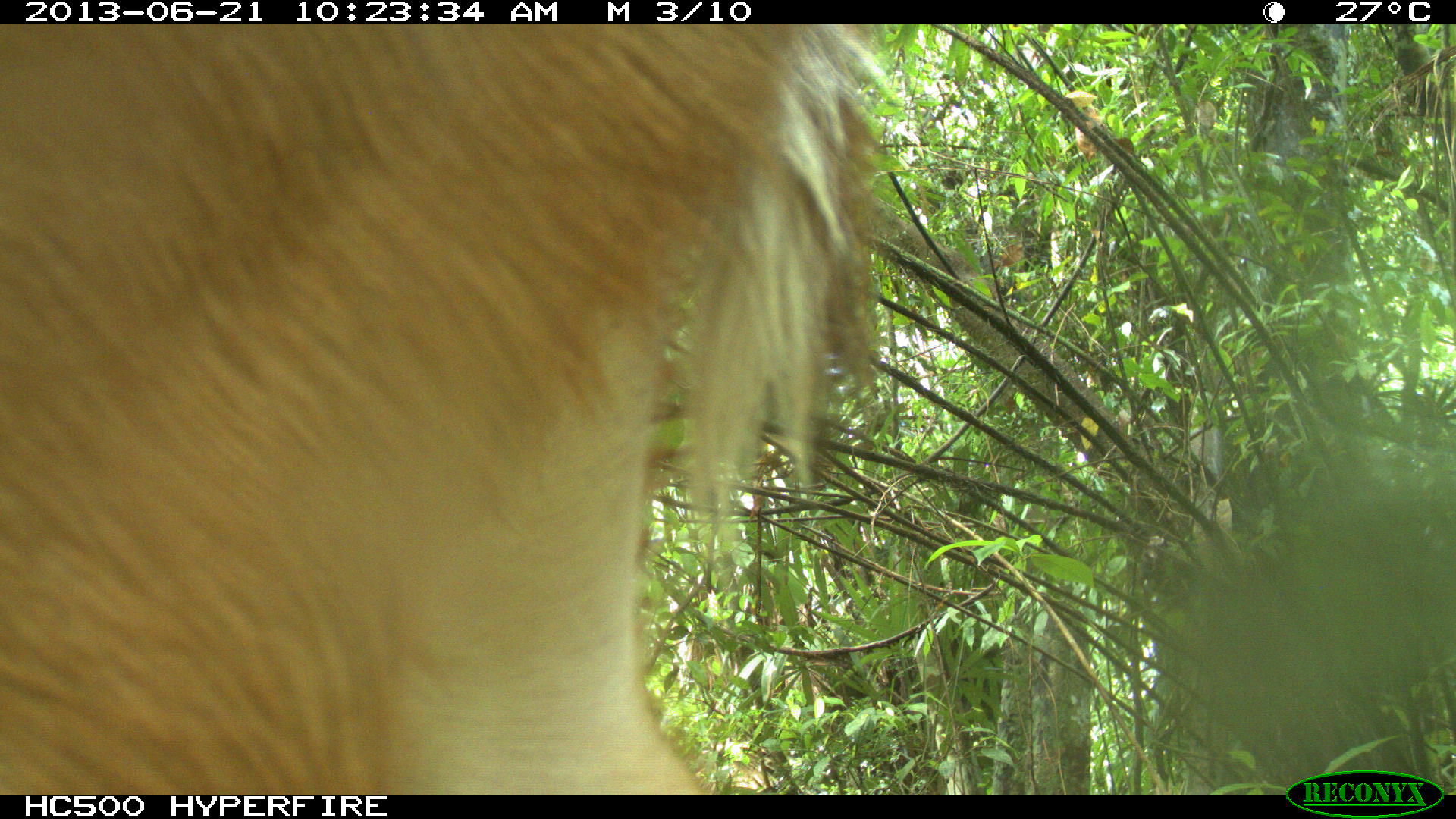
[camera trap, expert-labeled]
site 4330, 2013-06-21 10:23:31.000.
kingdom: Animalia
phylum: Chordata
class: Mammalia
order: Artiodactyla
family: Cervidae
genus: Odocoileus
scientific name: Odocoileus virginianus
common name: white-tailed deer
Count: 1.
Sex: female.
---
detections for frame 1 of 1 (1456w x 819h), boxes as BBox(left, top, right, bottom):
odocoileus virginianus: BBox(0, 23, 880, 794)